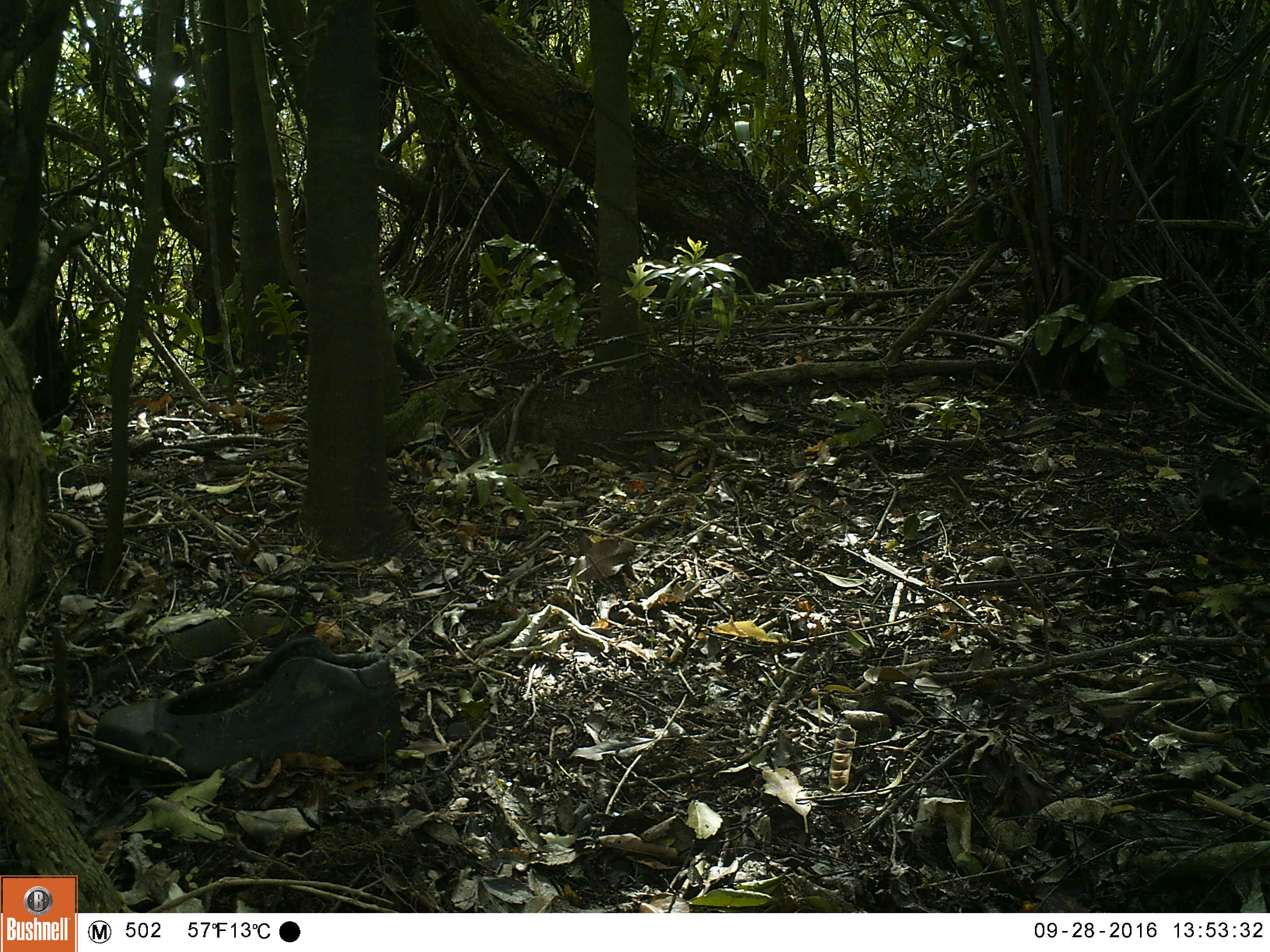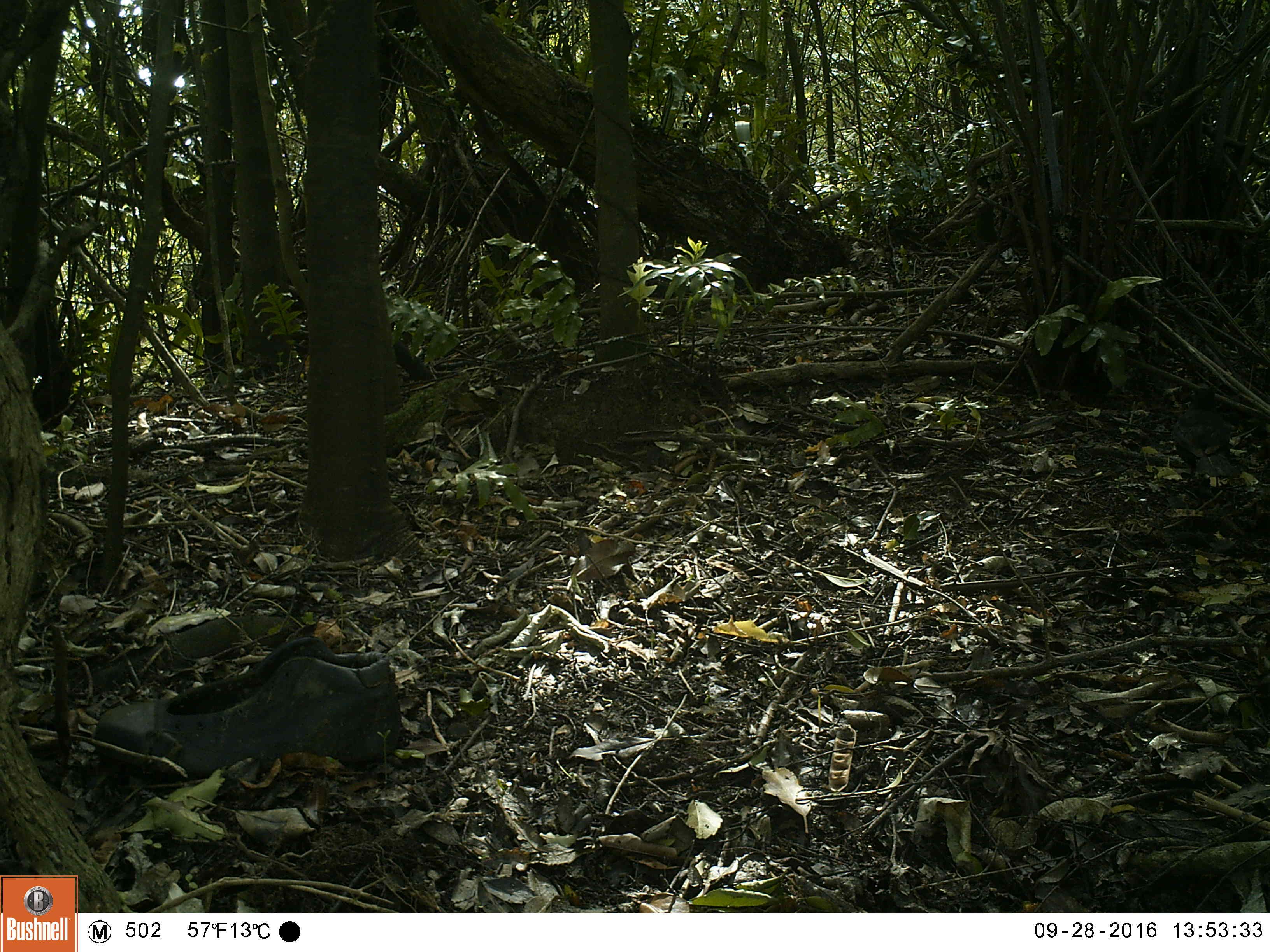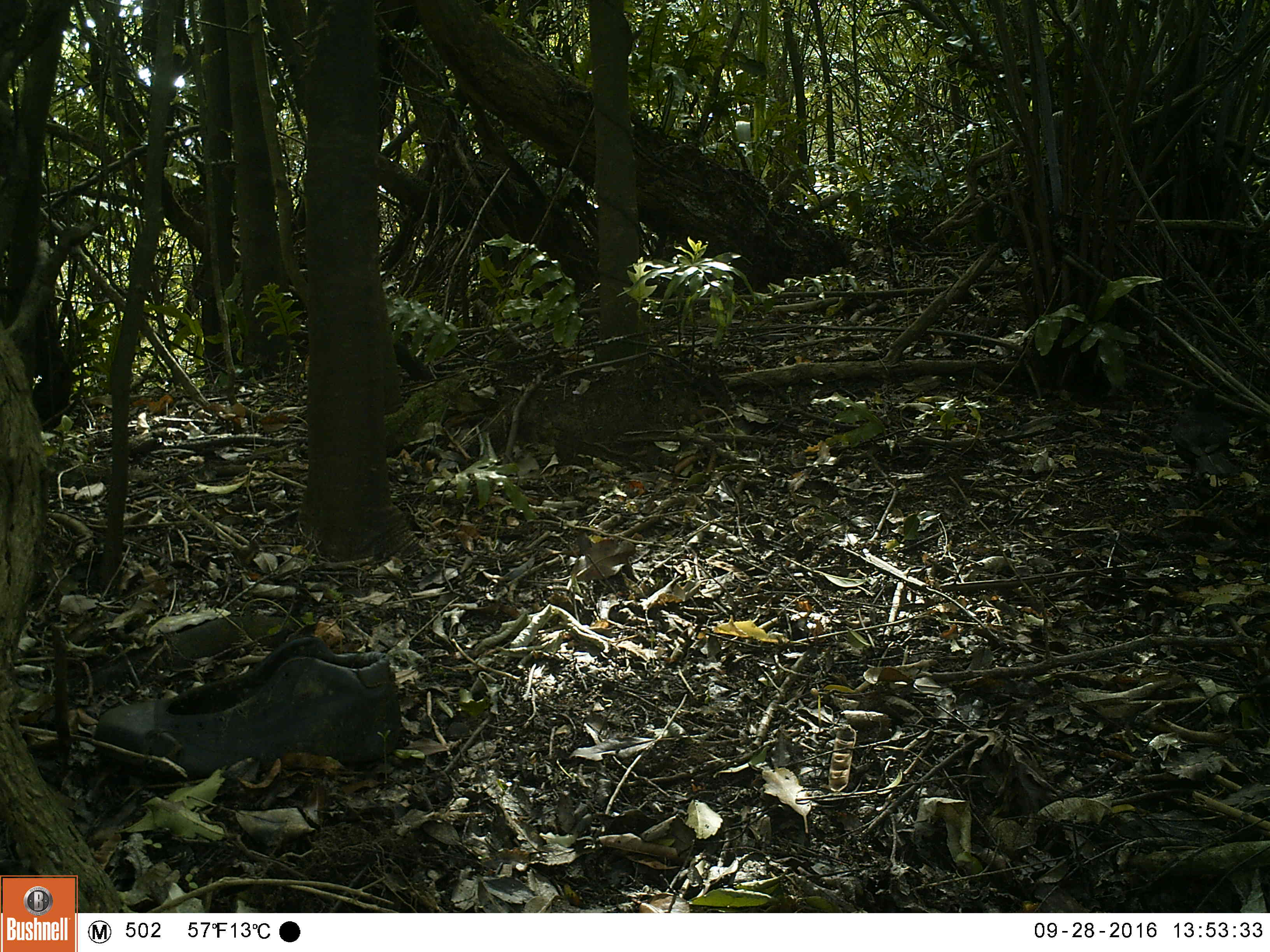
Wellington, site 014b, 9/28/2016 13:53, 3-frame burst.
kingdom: Animalia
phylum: Chordata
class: Aves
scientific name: Aves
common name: bird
Bird (Aves).